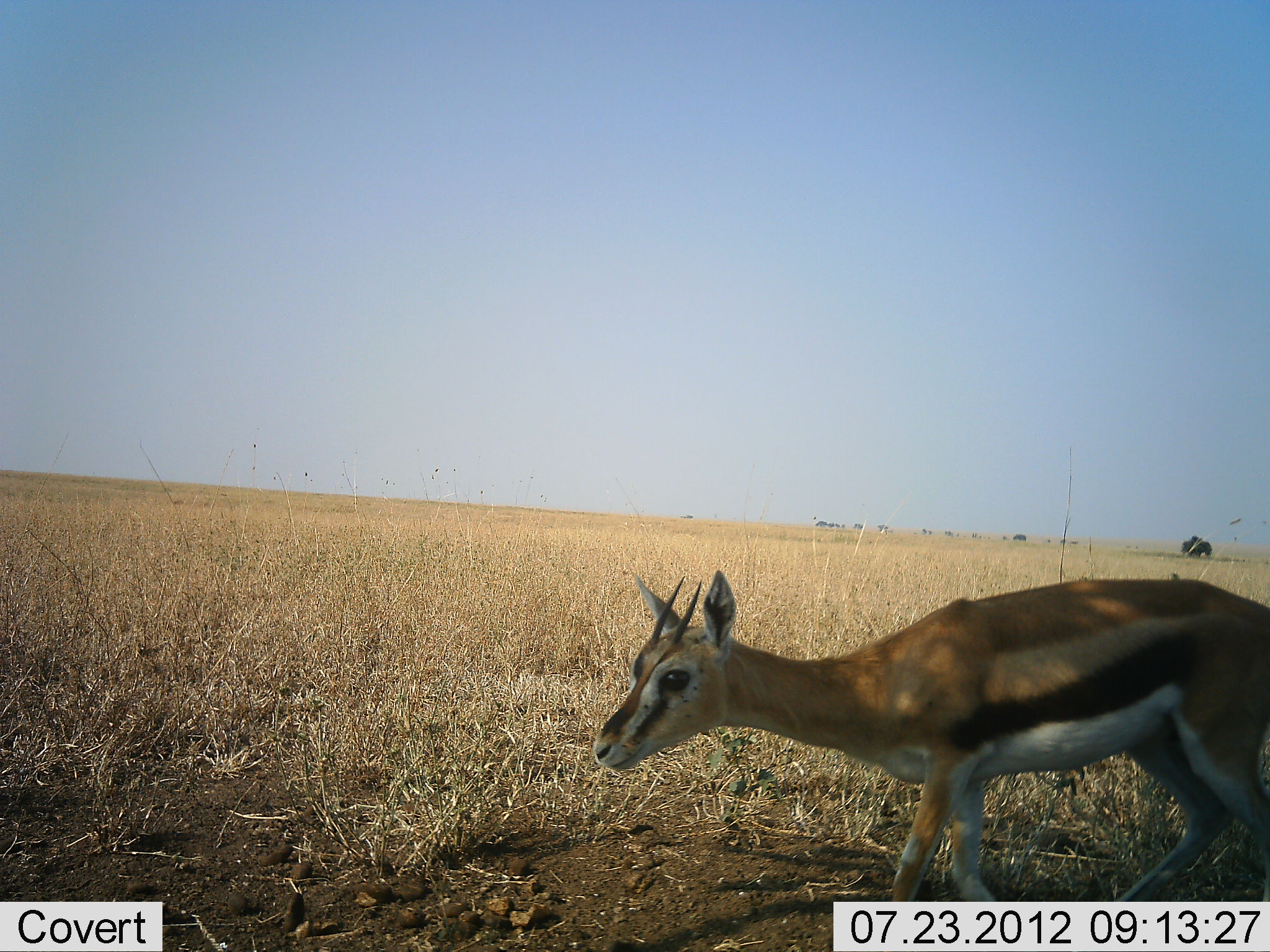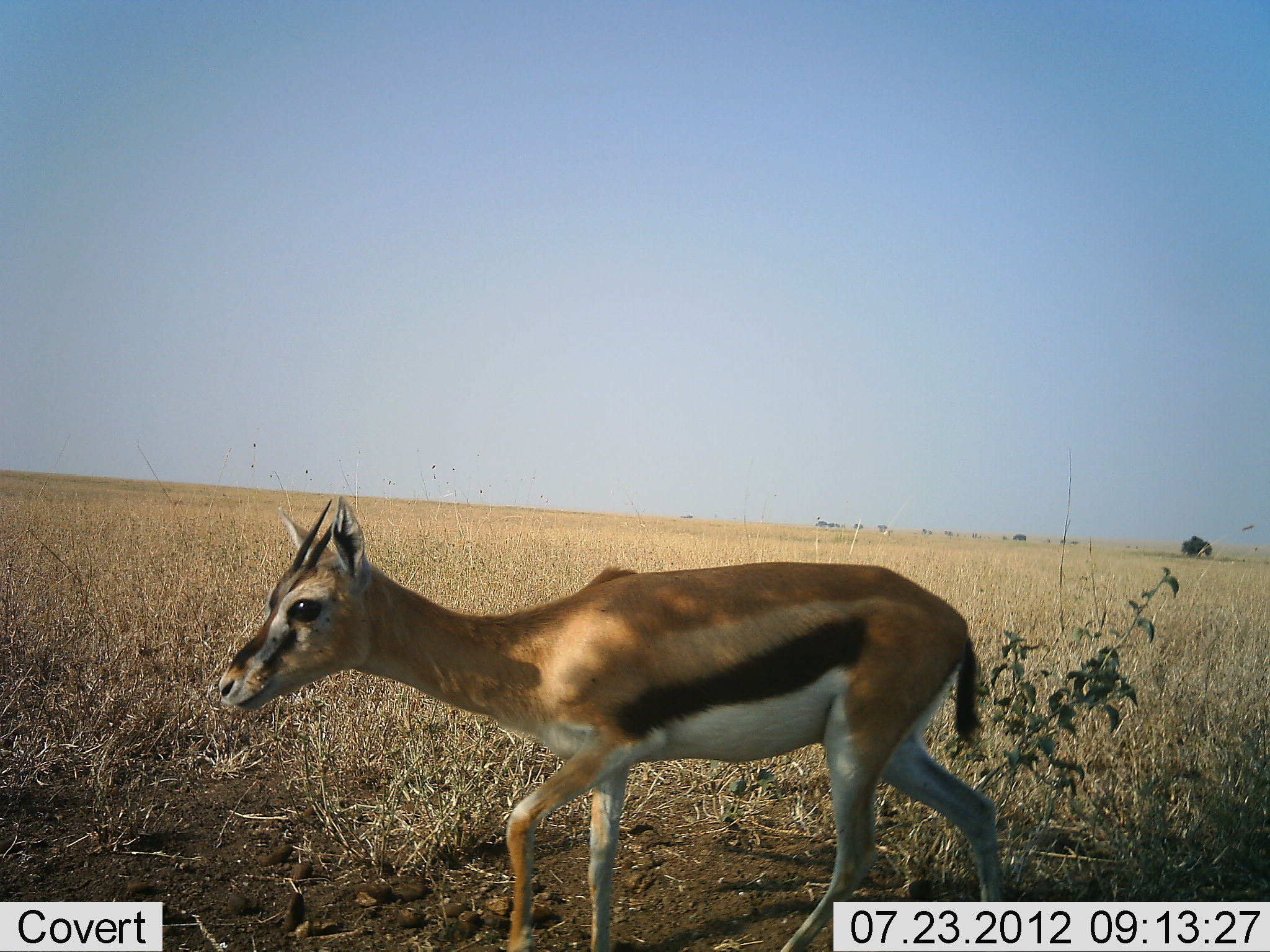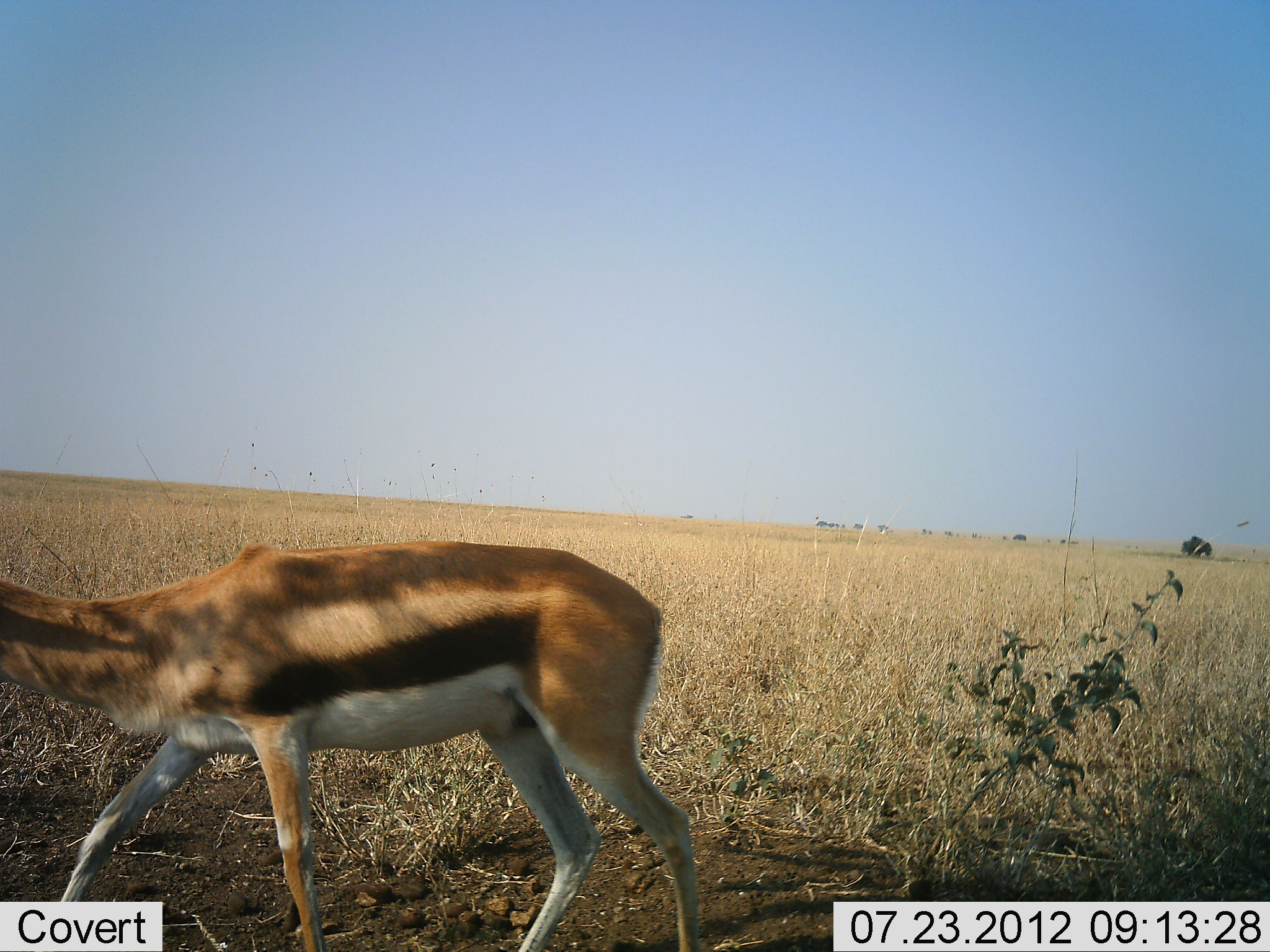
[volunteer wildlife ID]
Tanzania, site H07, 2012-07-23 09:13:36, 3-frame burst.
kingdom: Animalia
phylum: Chordata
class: Mammalia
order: Artiodactyla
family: Bovidae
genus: Eudorcas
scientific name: Eudorcas thomsonii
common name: thomson's gazelle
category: gazellethomsons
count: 1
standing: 10%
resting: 0%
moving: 100%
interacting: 0%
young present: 0%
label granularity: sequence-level